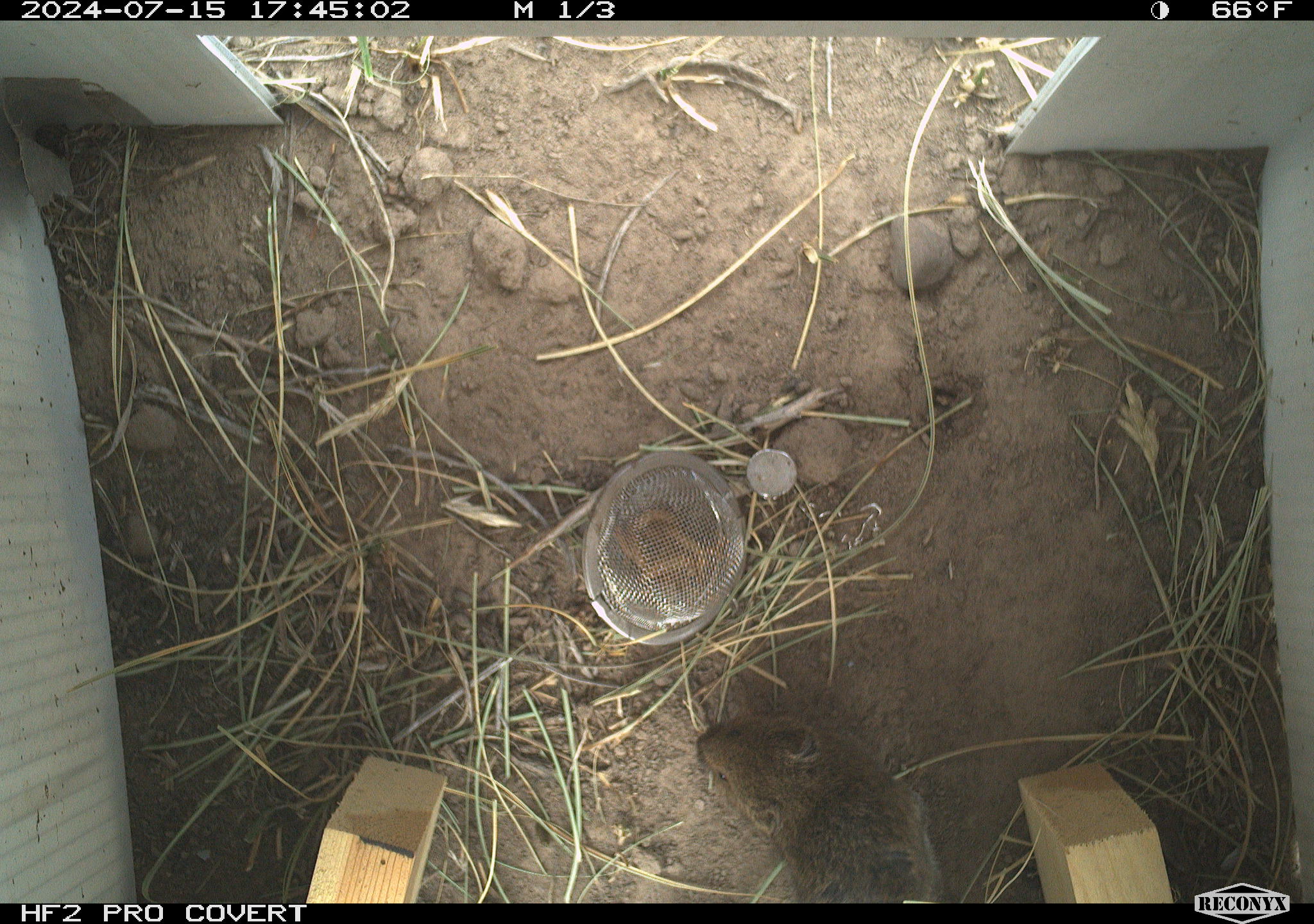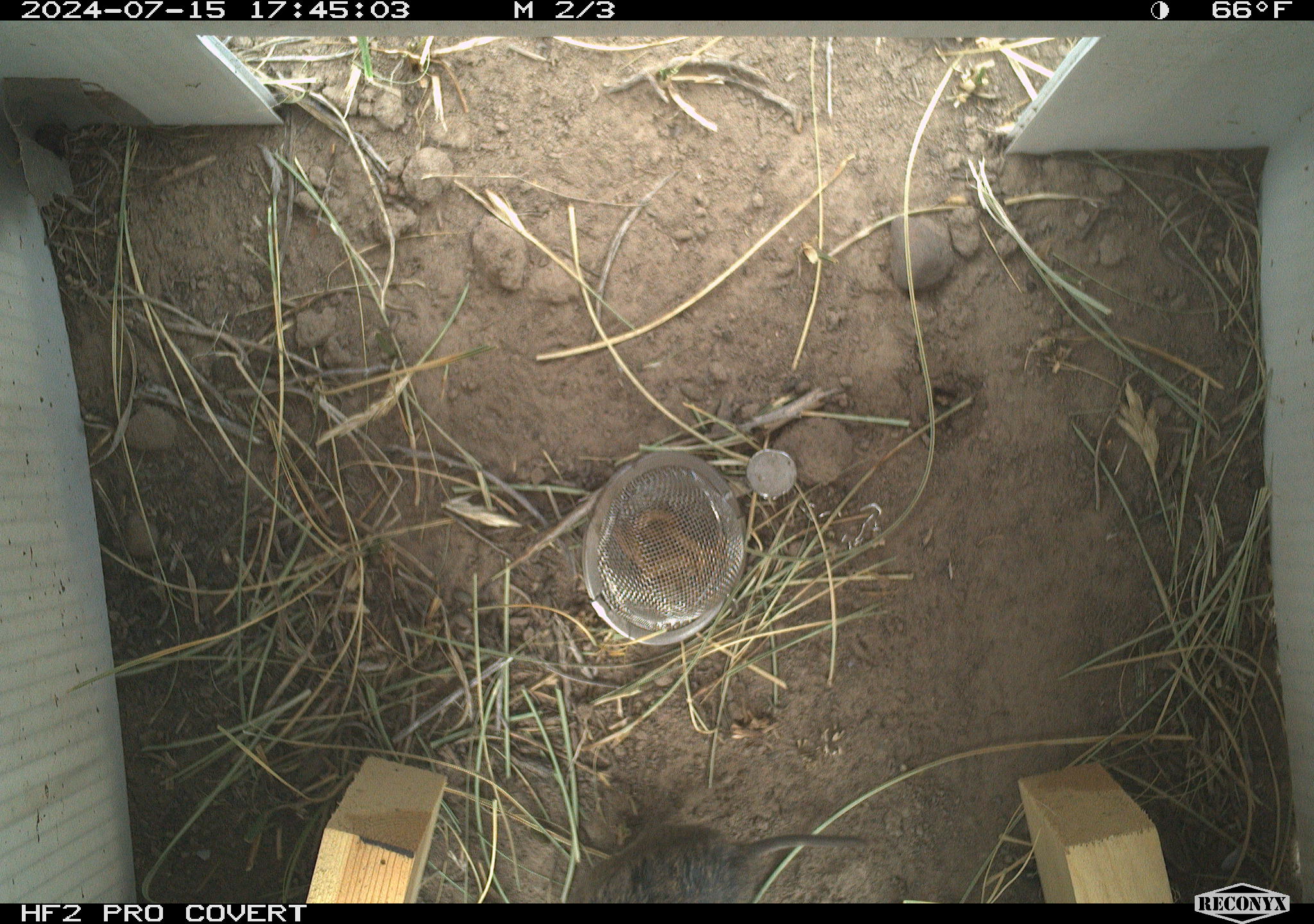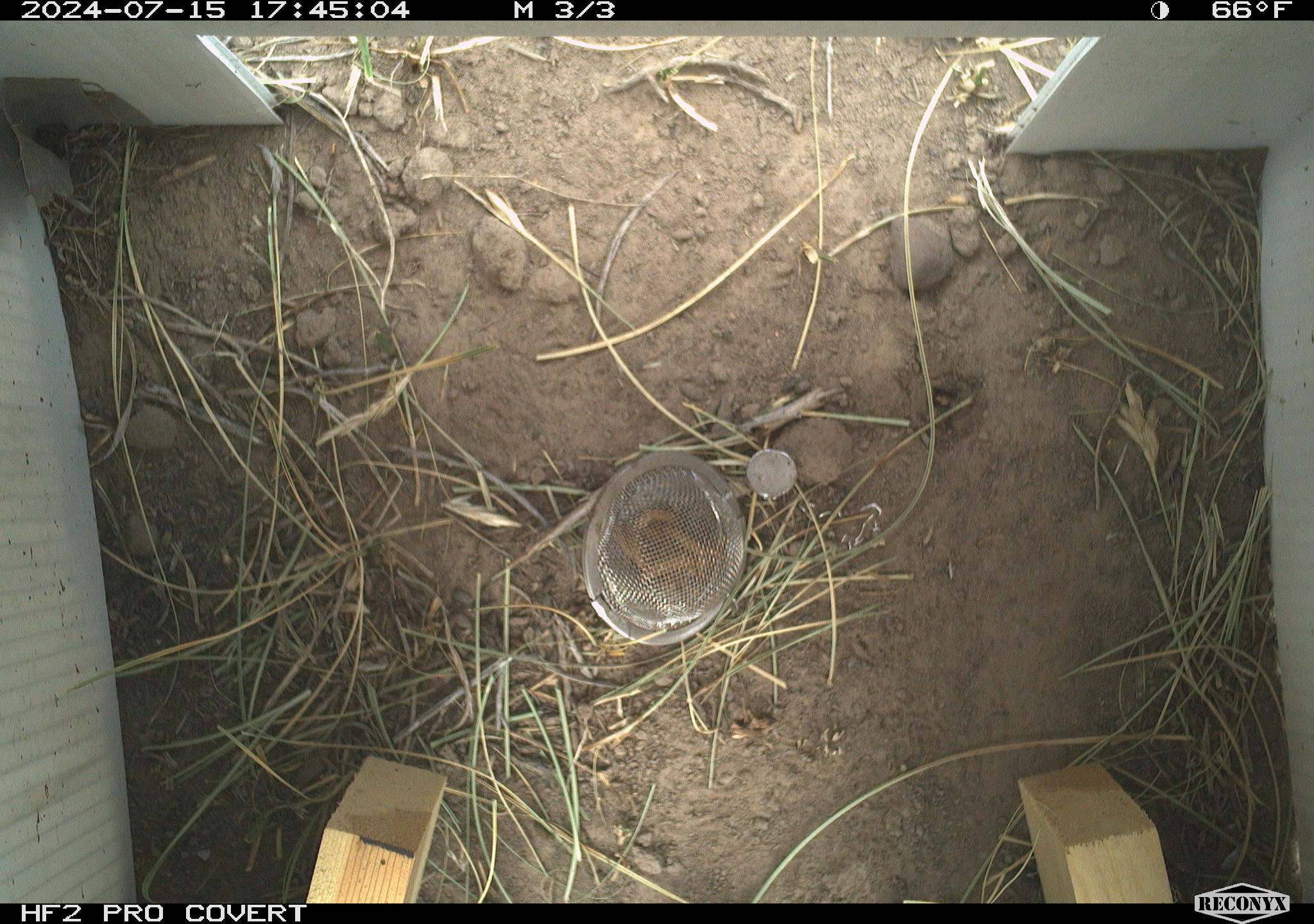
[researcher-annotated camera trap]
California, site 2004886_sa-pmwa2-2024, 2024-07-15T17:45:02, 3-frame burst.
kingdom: Animalia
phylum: Chordata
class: Mammalia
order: Rodentia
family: Cricetidae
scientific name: Arvicolinae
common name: voles, lemmings, and muskrats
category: arvicolinae subfamily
Arvicolinae subfamily (voles, lemmings, and muskrats) (Arvicolinae).